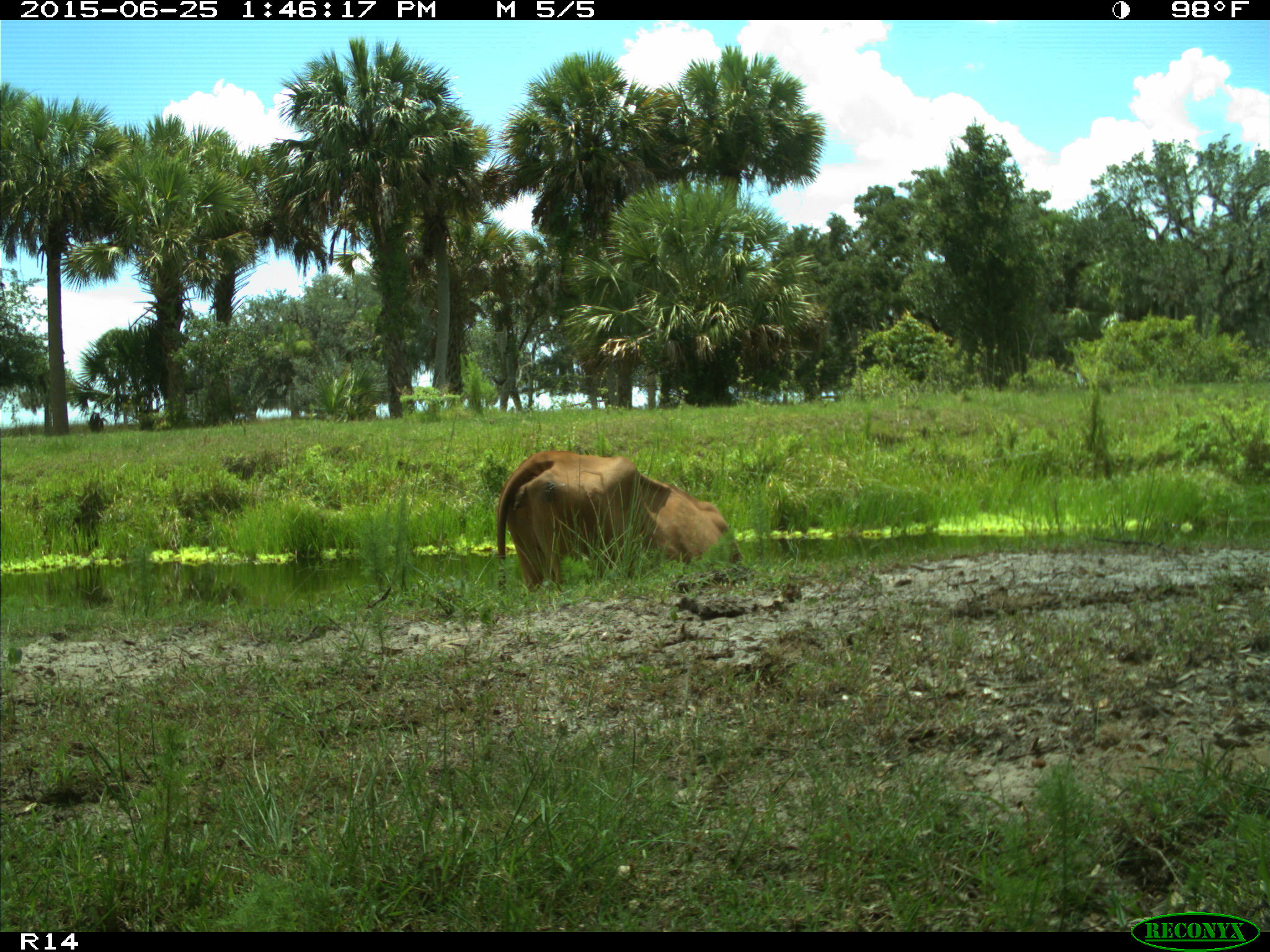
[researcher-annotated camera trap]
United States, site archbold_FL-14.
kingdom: Animalia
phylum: Chordata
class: Mammalia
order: Artiodactyla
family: Bovidae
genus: Bos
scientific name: Bos taurus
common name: domestic cow